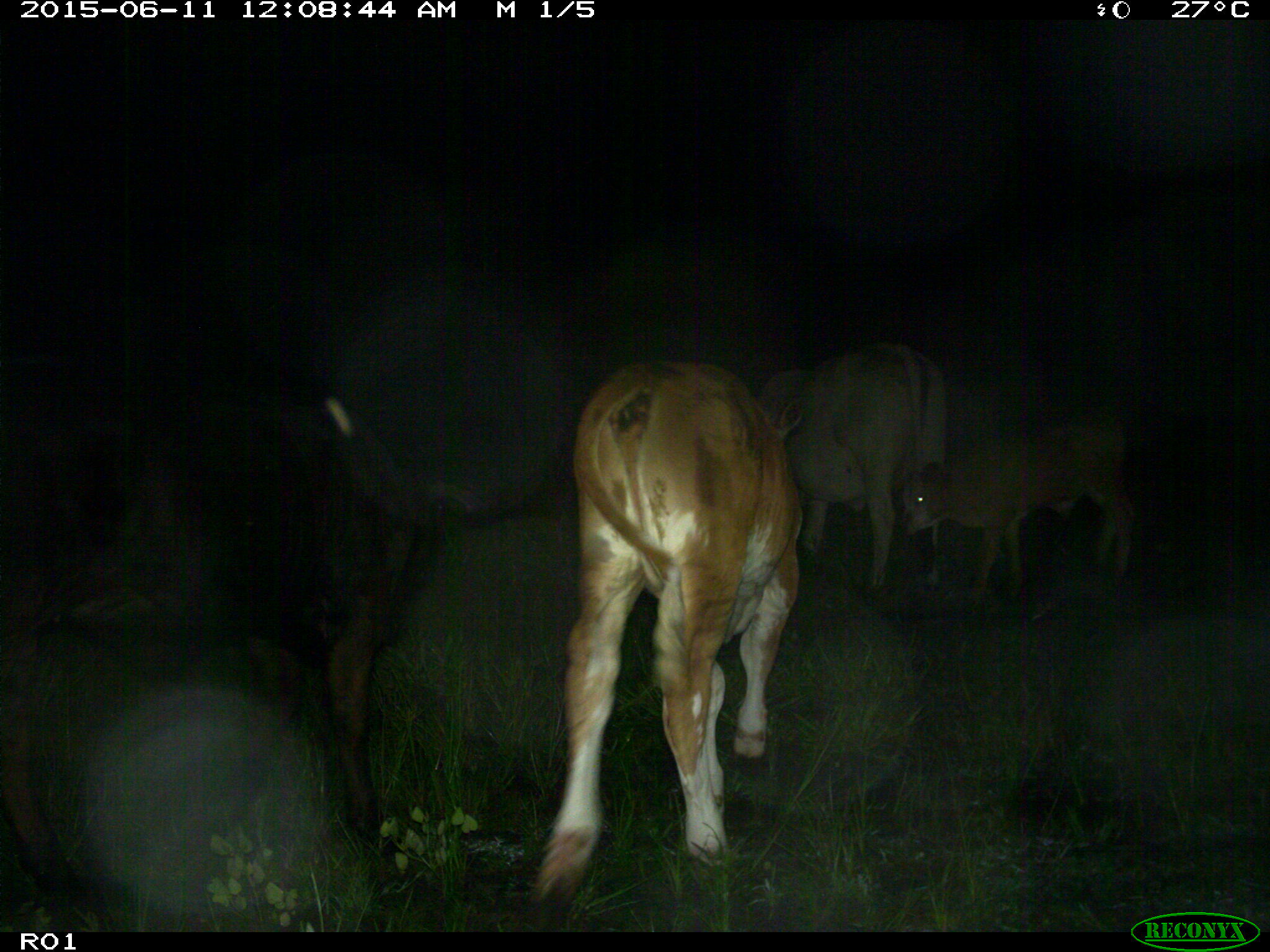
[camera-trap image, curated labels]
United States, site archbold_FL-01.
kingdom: Animalia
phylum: Chordata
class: Mammalia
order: Artiodactyla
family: Bovidae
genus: Bos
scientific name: Bos taurus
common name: domestic cow